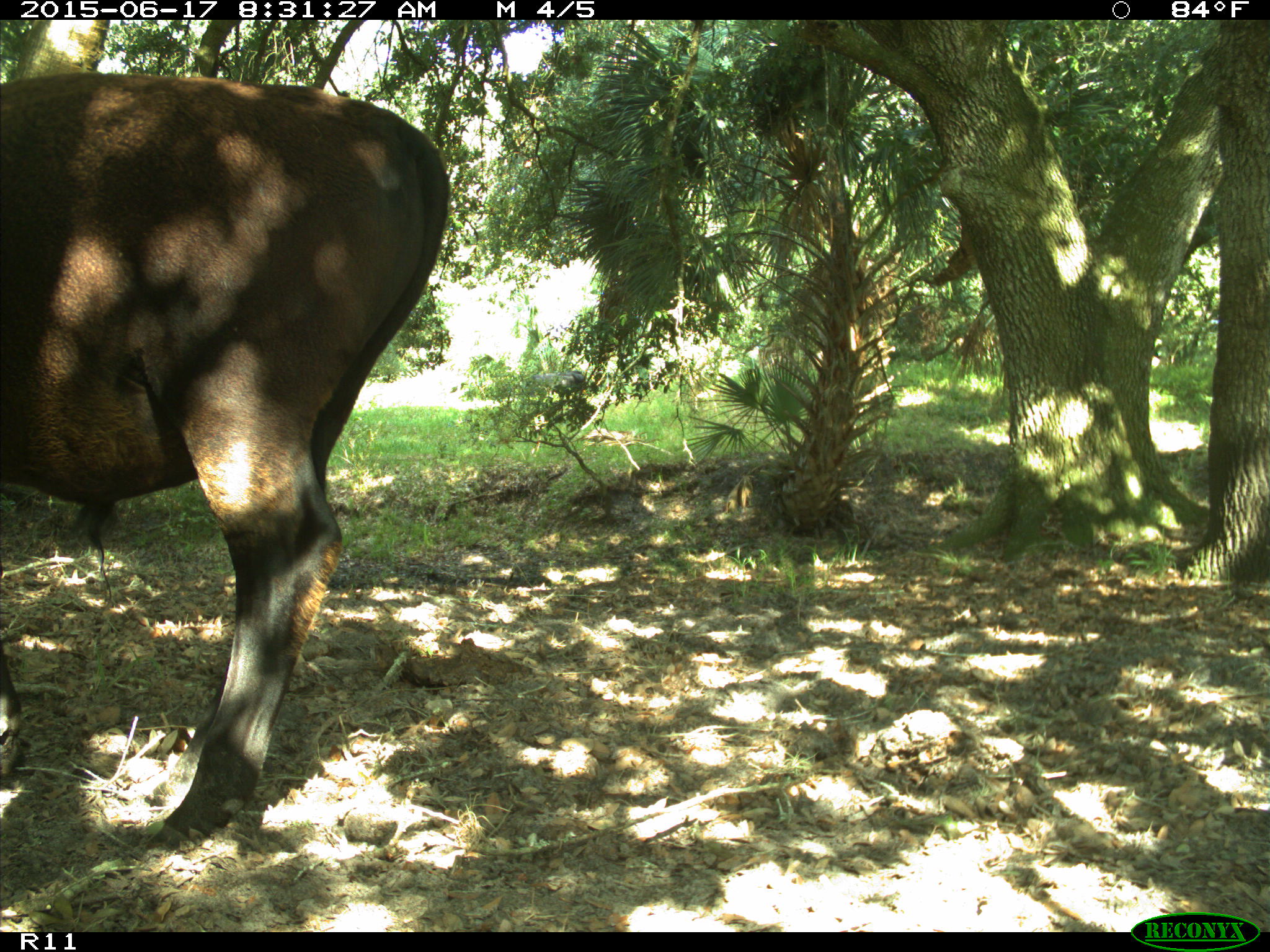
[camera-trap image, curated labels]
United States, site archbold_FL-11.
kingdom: Animalia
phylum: Chordata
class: Mammalia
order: Artiodactyla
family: Bovidae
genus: Bos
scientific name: Bos taurus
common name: domestic cow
Bos taurus (domestic cow).